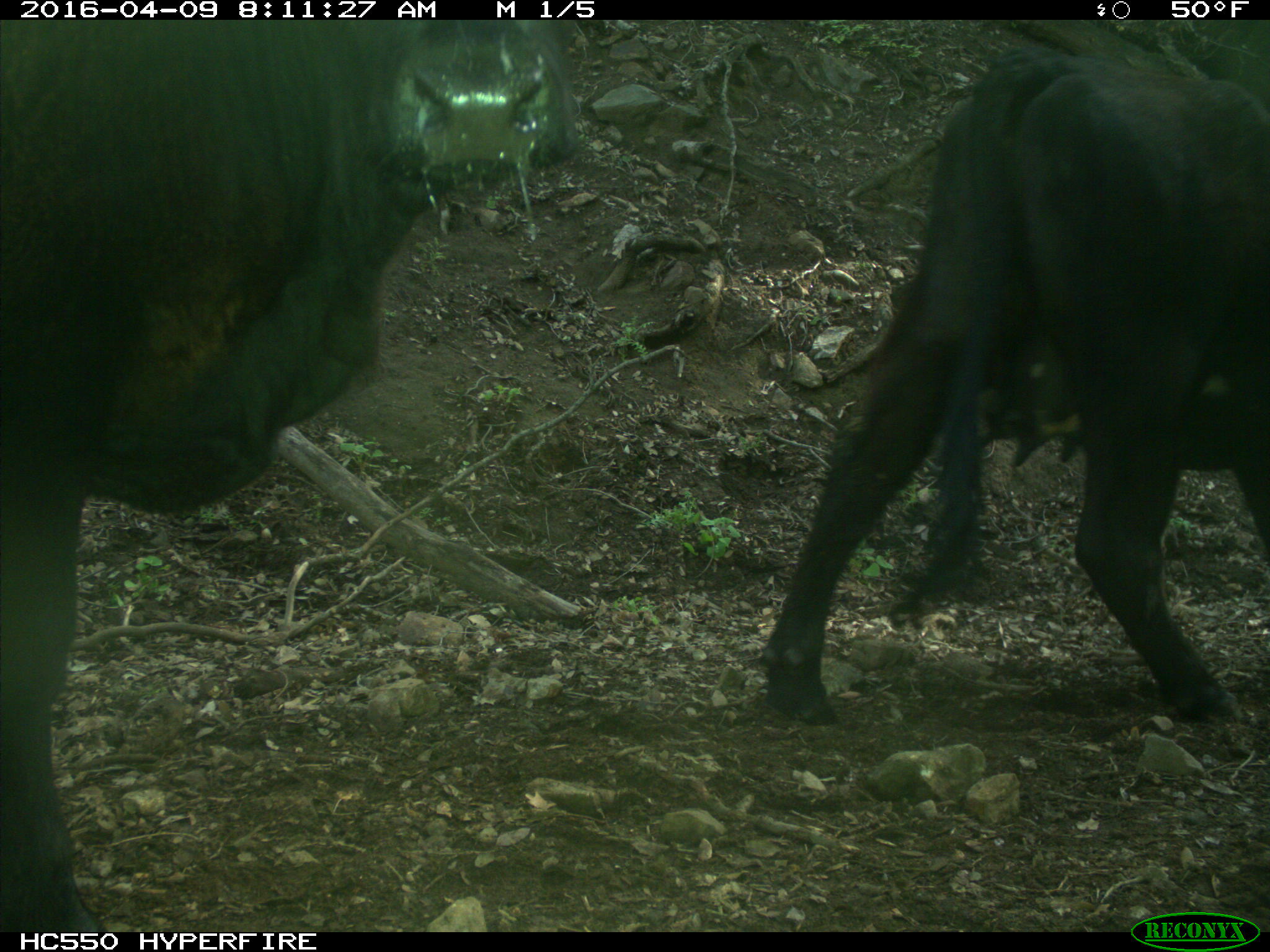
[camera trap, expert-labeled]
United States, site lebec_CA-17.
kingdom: Animalia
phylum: Chordata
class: Mammalia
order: Artiodactyla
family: Bovidae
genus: Bos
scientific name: Bos taurus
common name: domestic cow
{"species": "Bos taurus (domestic cow)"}